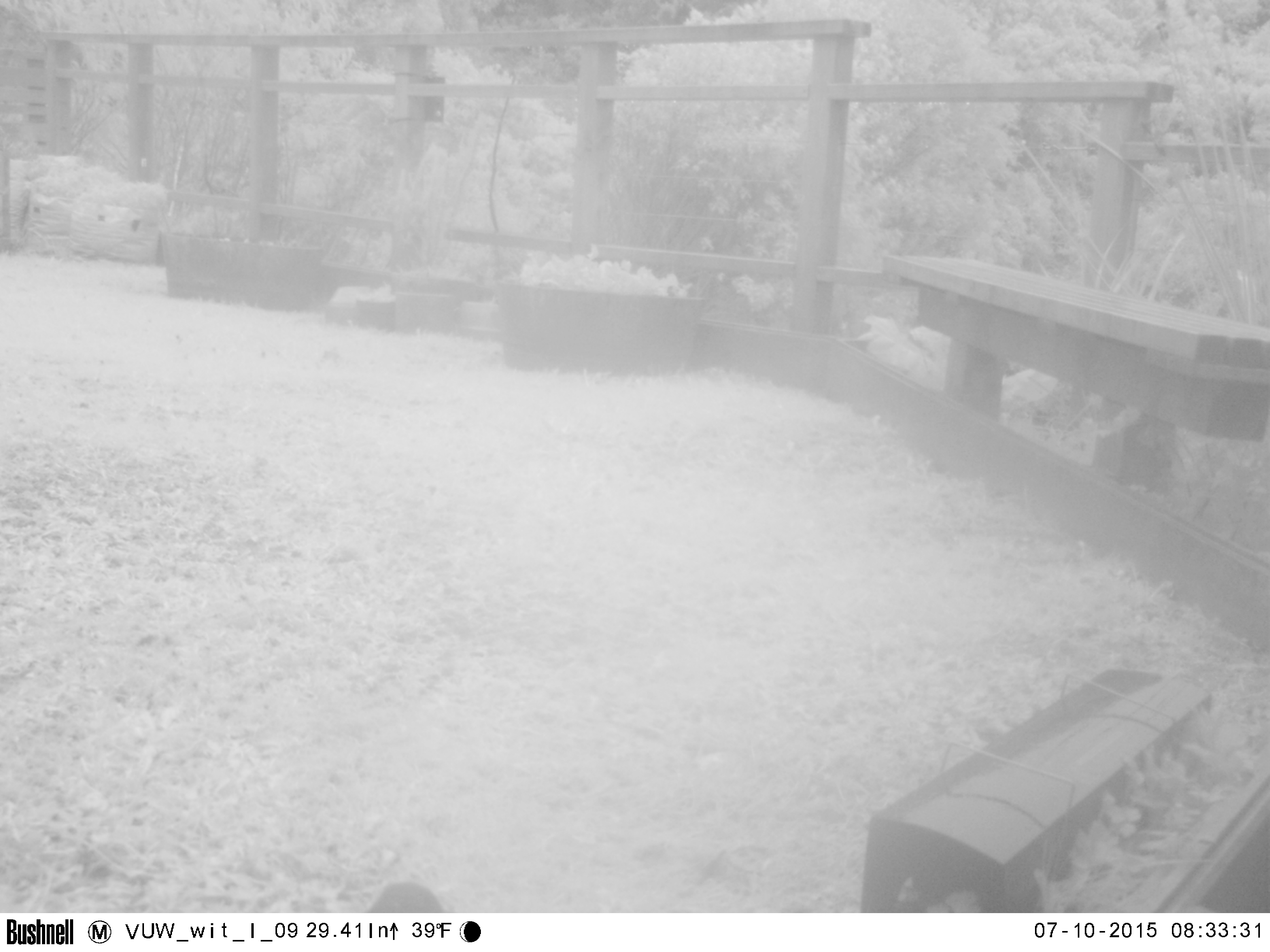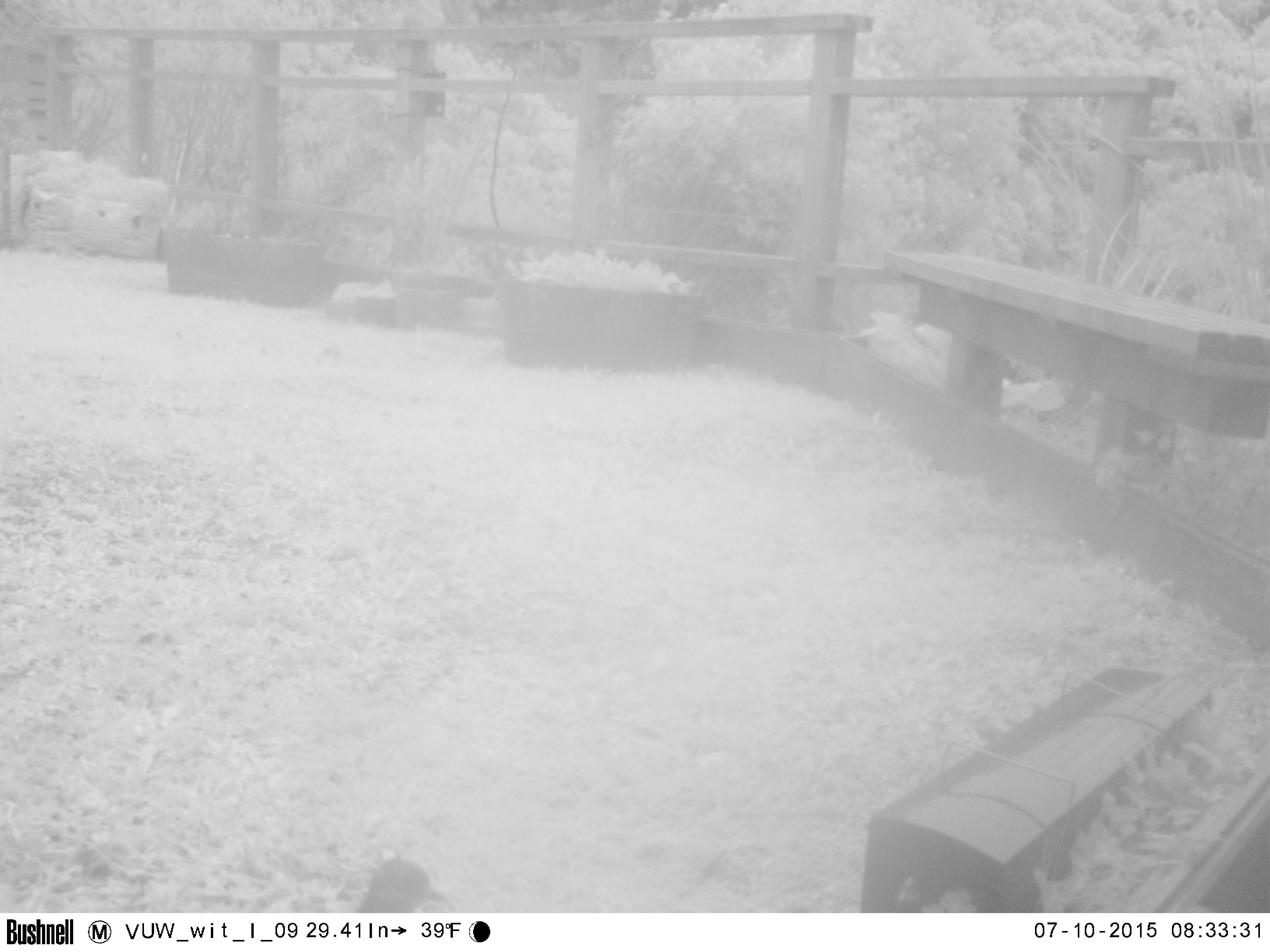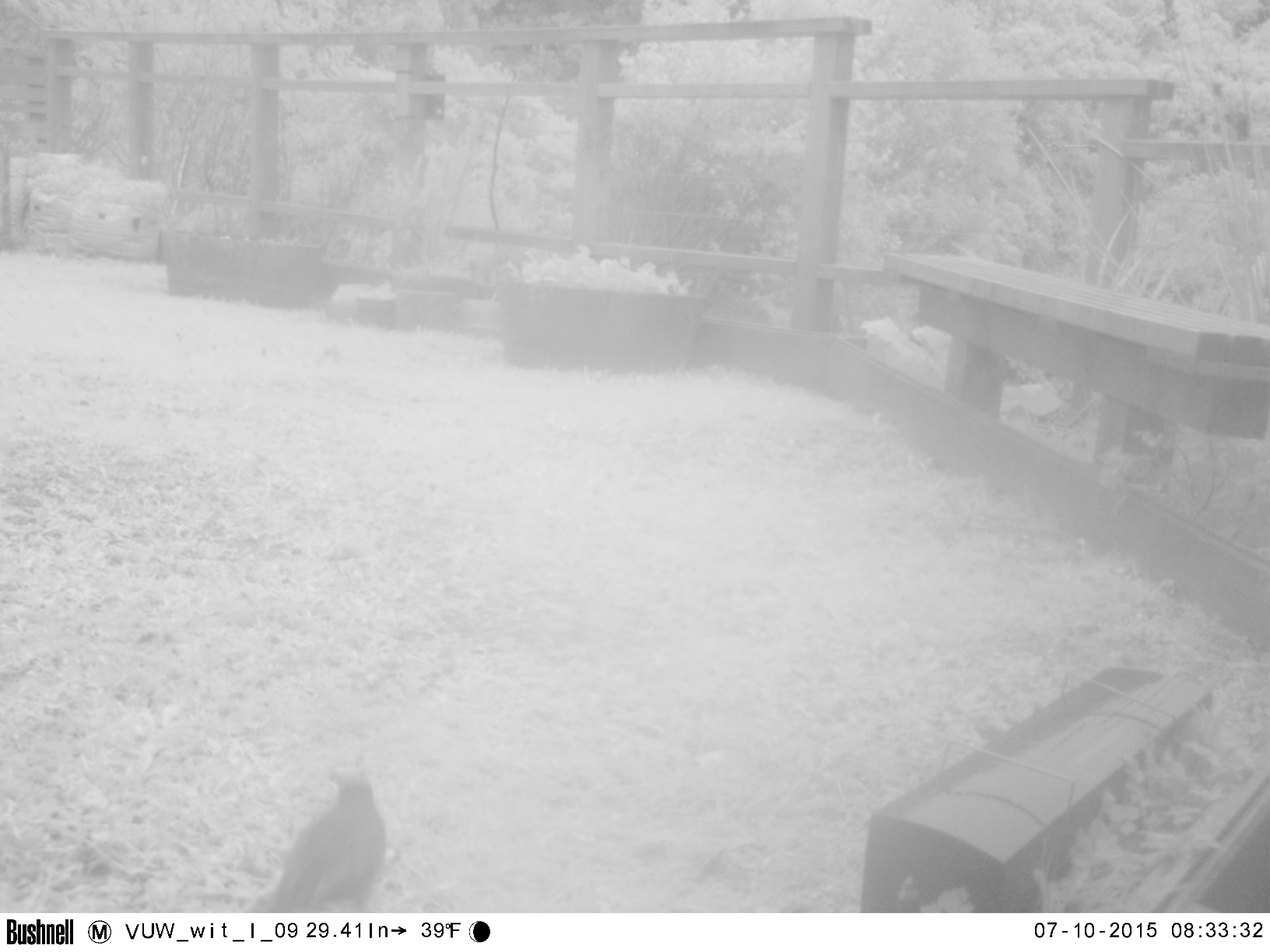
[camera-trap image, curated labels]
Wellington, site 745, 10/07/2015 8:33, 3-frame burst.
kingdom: Animalia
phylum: Chordata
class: Aves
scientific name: Aves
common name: bird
Bird (Aves).